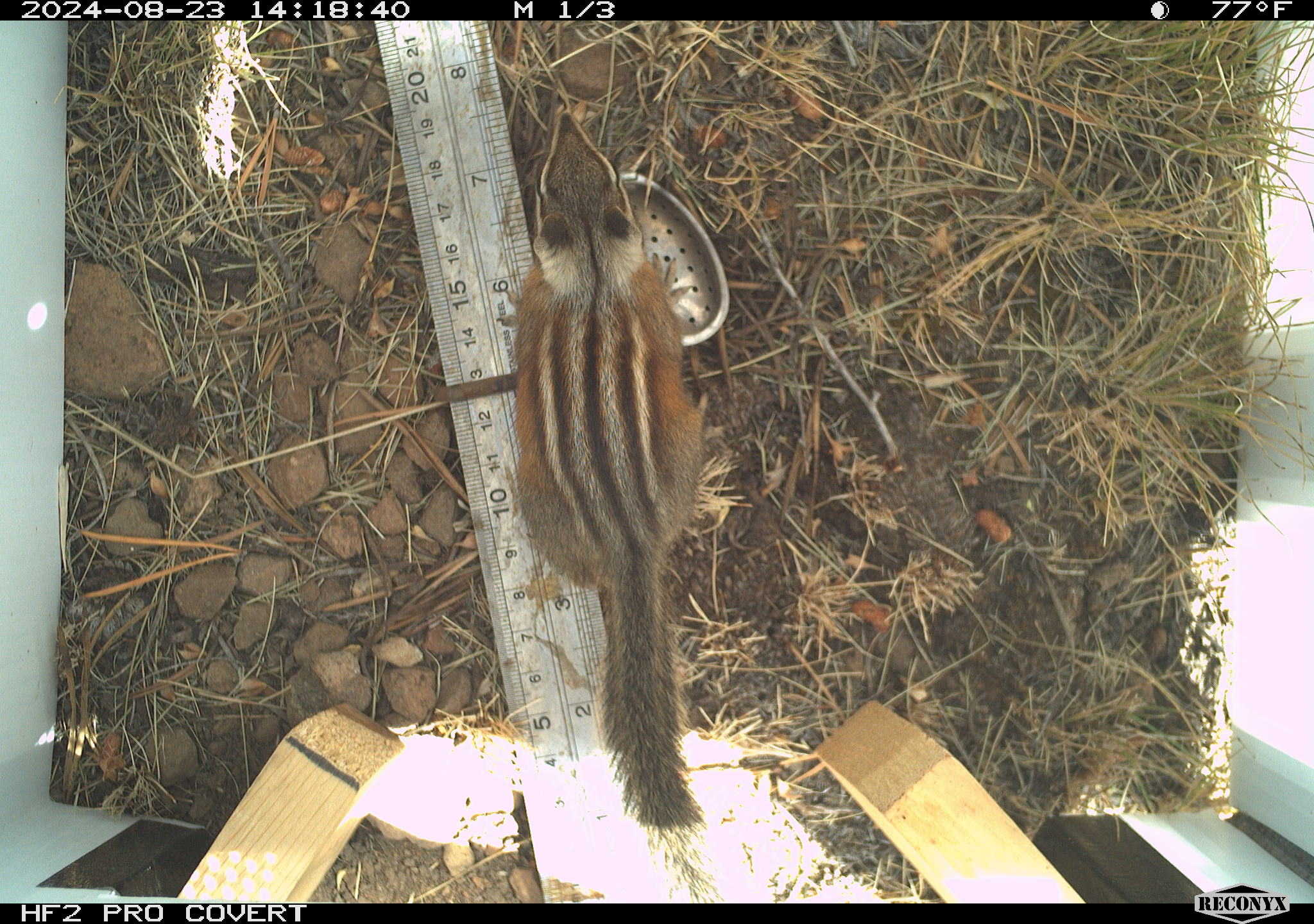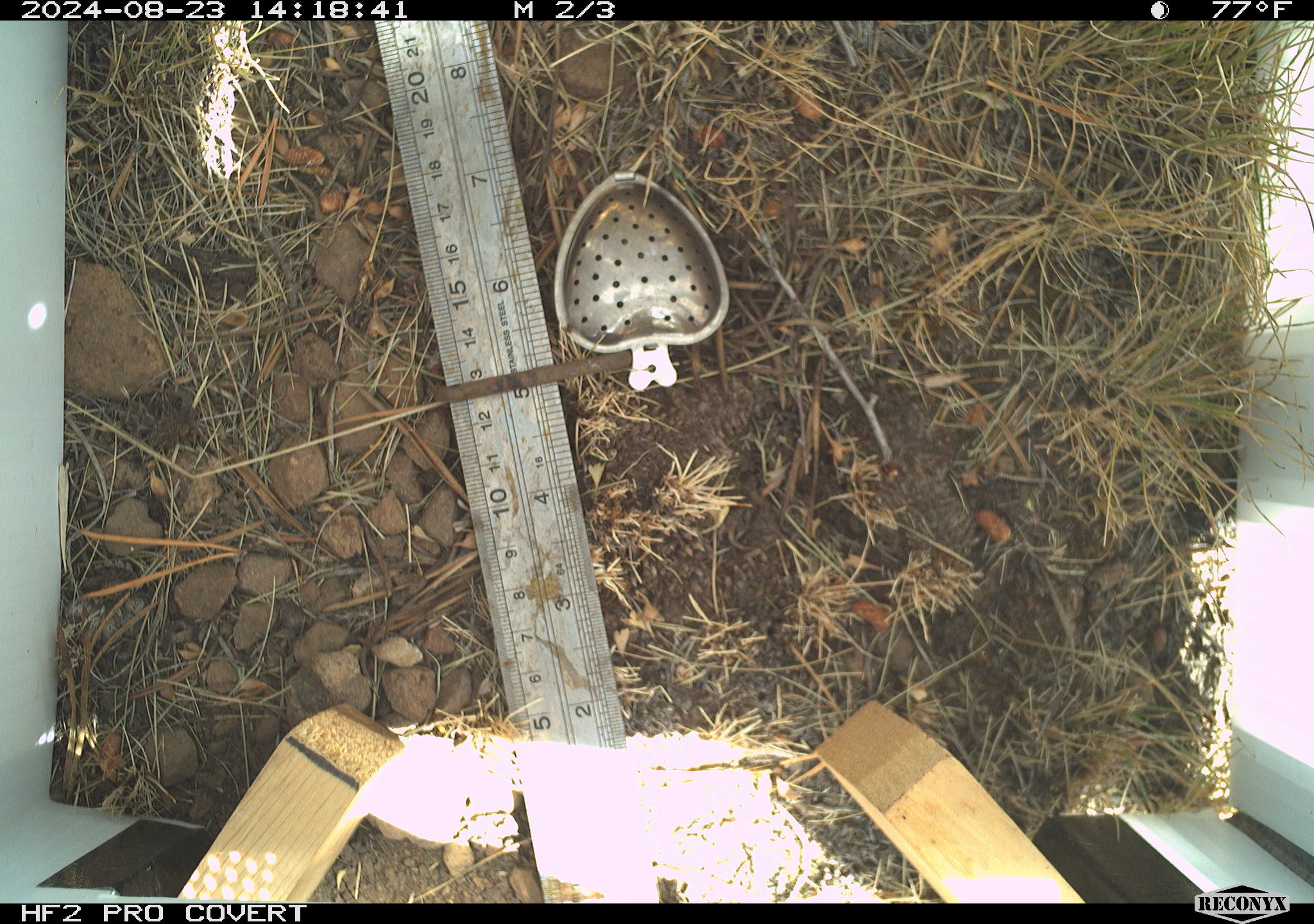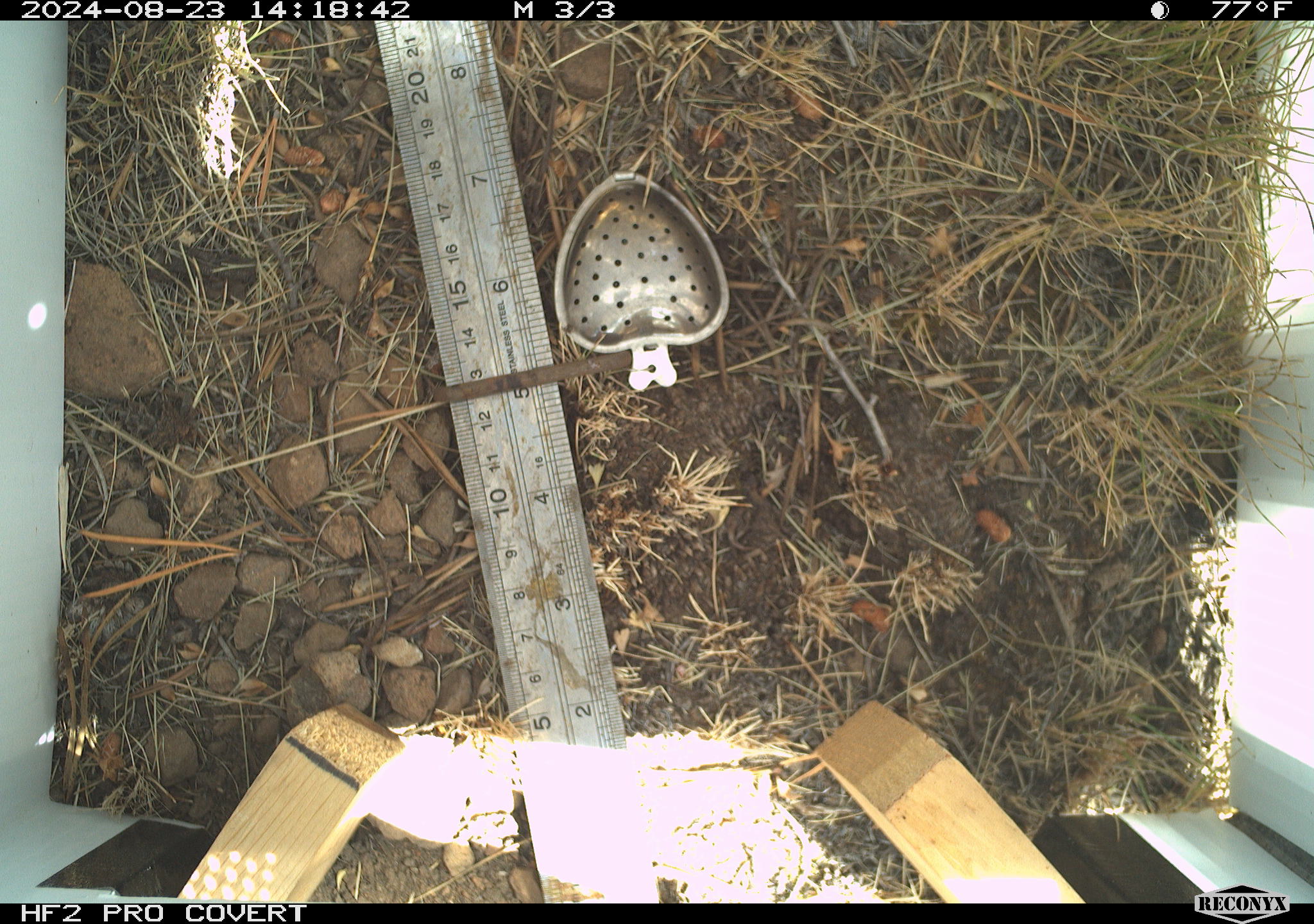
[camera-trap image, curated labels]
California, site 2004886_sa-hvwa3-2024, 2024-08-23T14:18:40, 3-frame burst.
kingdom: Animalia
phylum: Chordata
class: Mammalia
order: Rodentia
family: Sciuridae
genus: Neotamias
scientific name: Neotamias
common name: western chipmunks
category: neotamias species